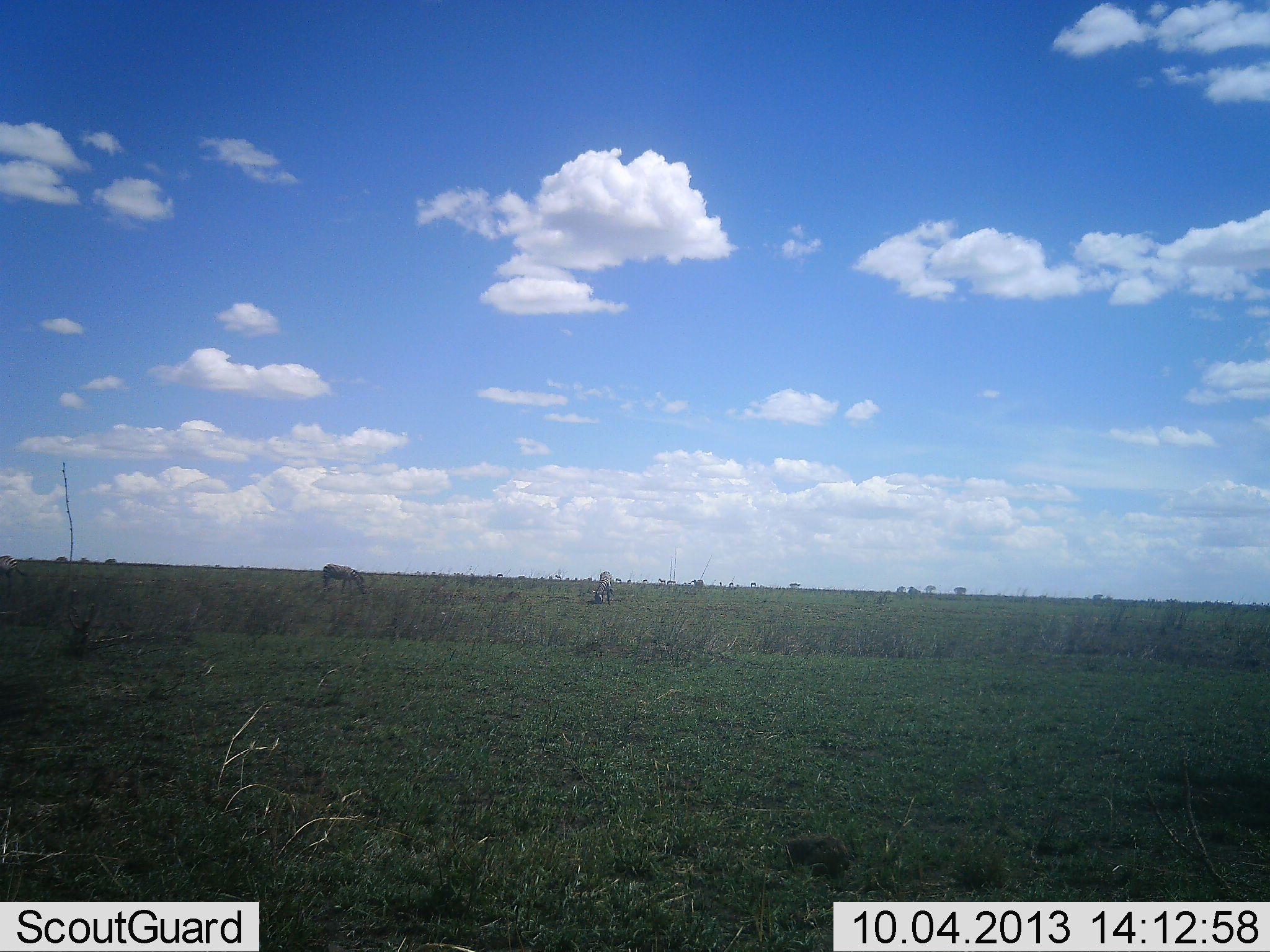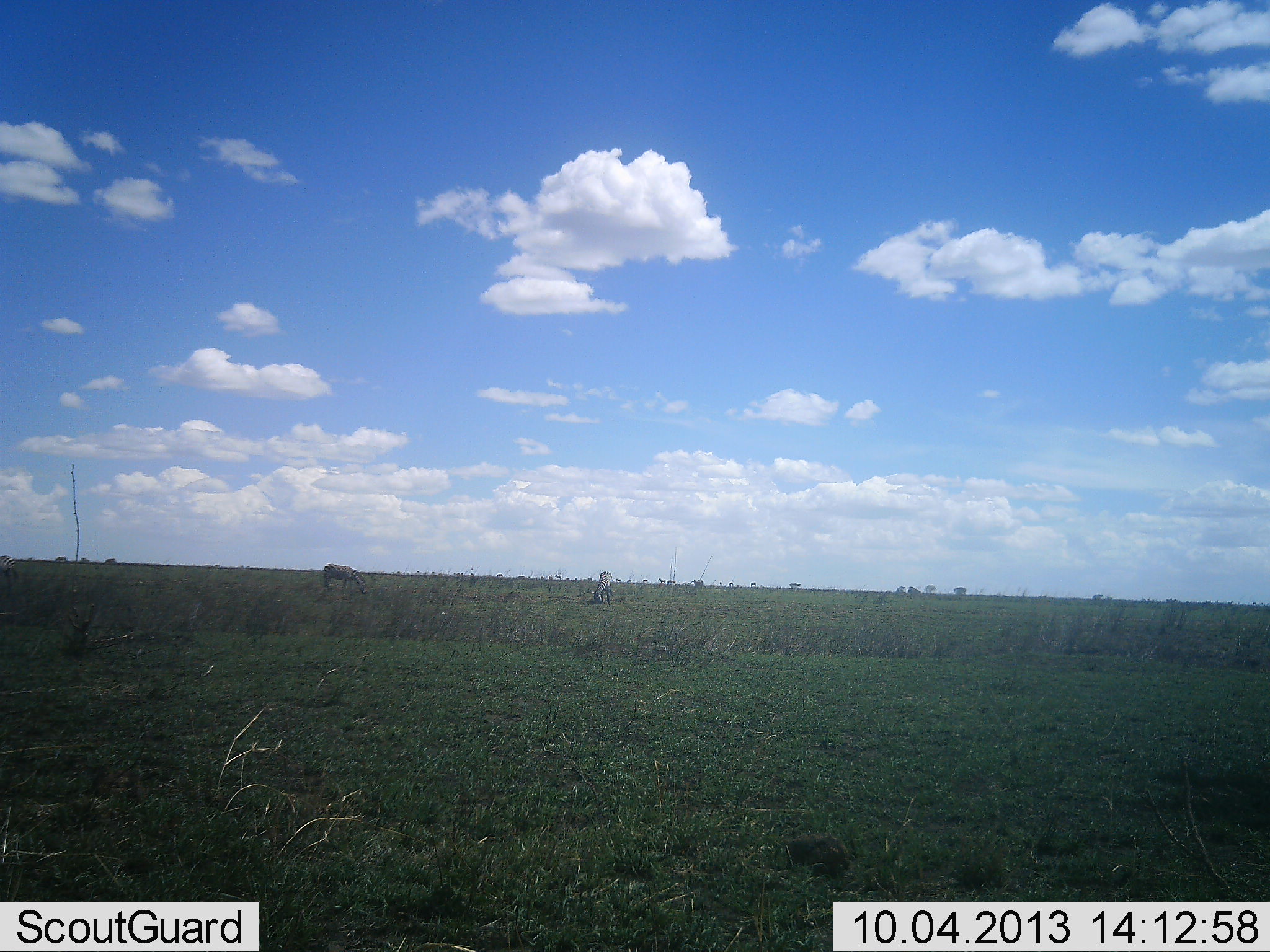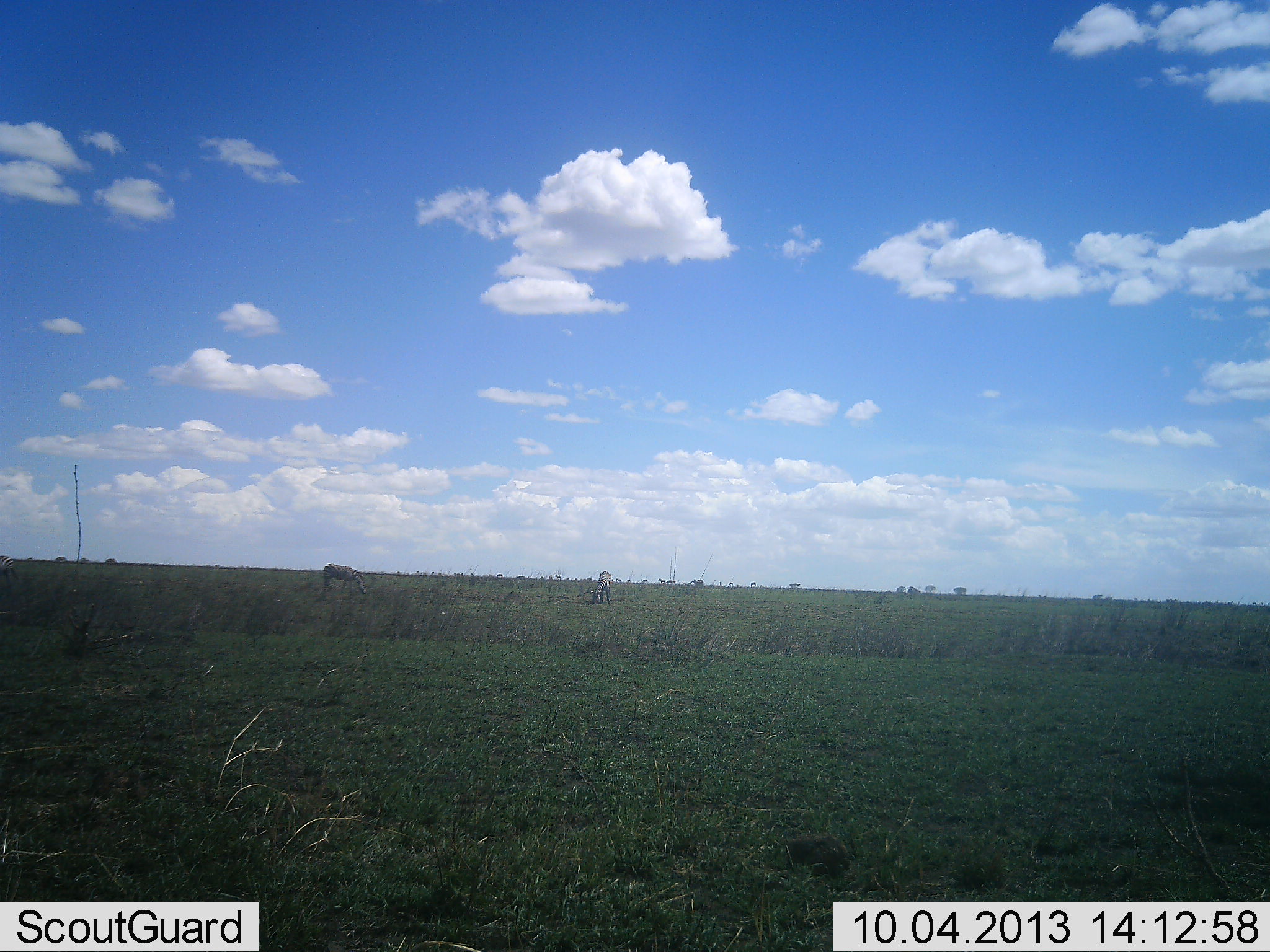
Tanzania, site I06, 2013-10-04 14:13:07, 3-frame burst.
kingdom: Animalia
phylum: Chordata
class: Mammalia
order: Perissodactyla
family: Equidae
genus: Equus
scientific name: Equus quagga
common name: plains zebra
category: zebra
Zebra (plains zebra) (Equus quagga), count 3. Behavior (volunteer vote fractions): standing 12%, resting 0%, moving 0%, interacting 0%. Young present (vote fraction): 0%. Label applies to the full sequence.